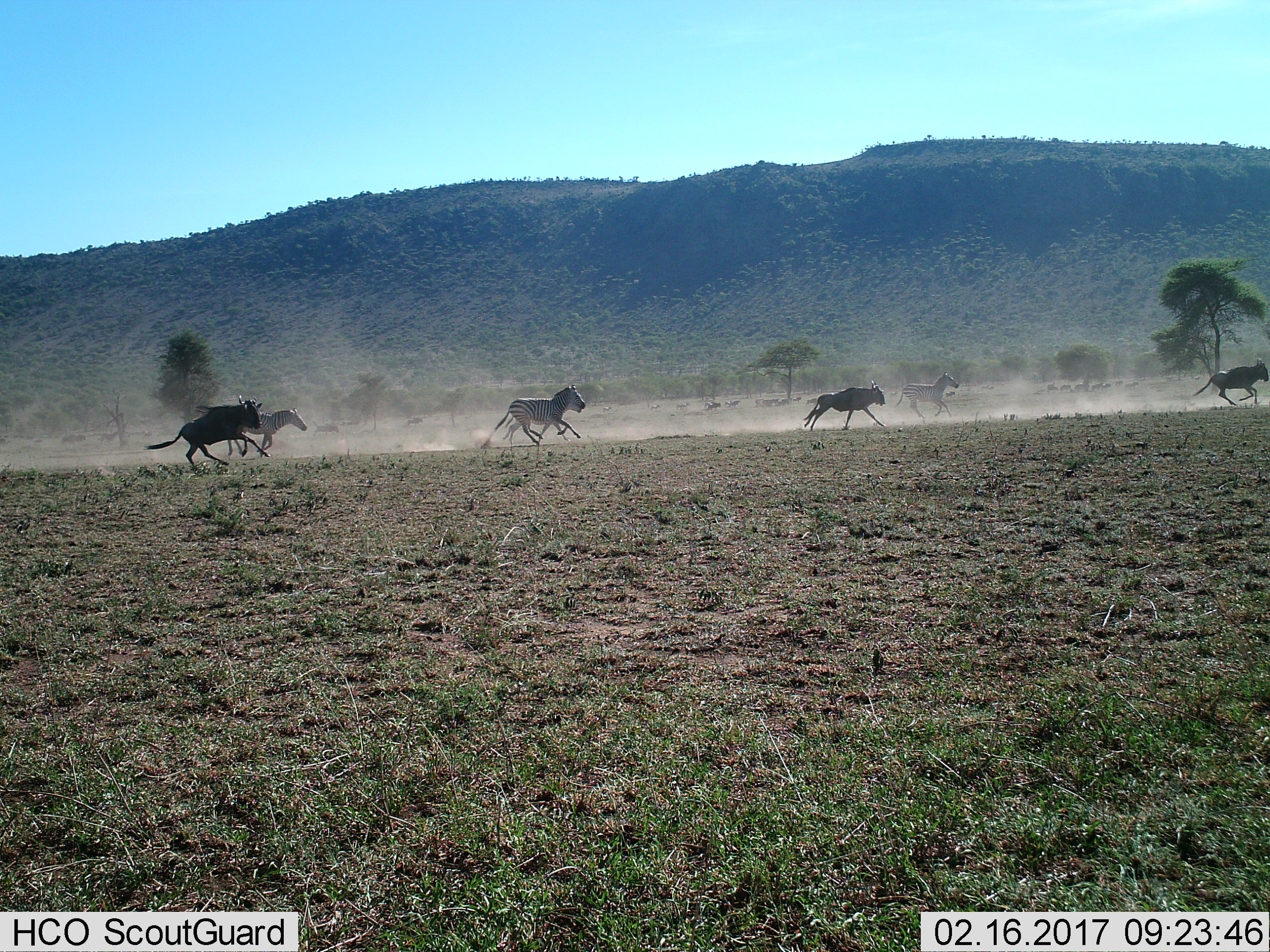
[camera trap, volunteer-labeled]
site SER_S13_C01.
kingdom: Animalia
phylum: Chordata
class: Mammalia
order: Artiodactyla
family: Bovidae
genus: Connochaetes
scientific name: Connochaetes taurinus taurinus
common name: blue wildebeest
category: wildebeestblue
Wildebeestblue (blue wildebeest) (Connochaetes taurinus taurinus), count 4. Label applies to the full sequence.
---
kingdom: Animalia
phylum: Chordata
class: Mammalia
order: Perissodactyla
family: Equidae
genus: Equus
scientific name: Equus quagga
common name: plains zebra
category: zebraplains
Zebraplains (plains zebra) (Equus quagga), count 3. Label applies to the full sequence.